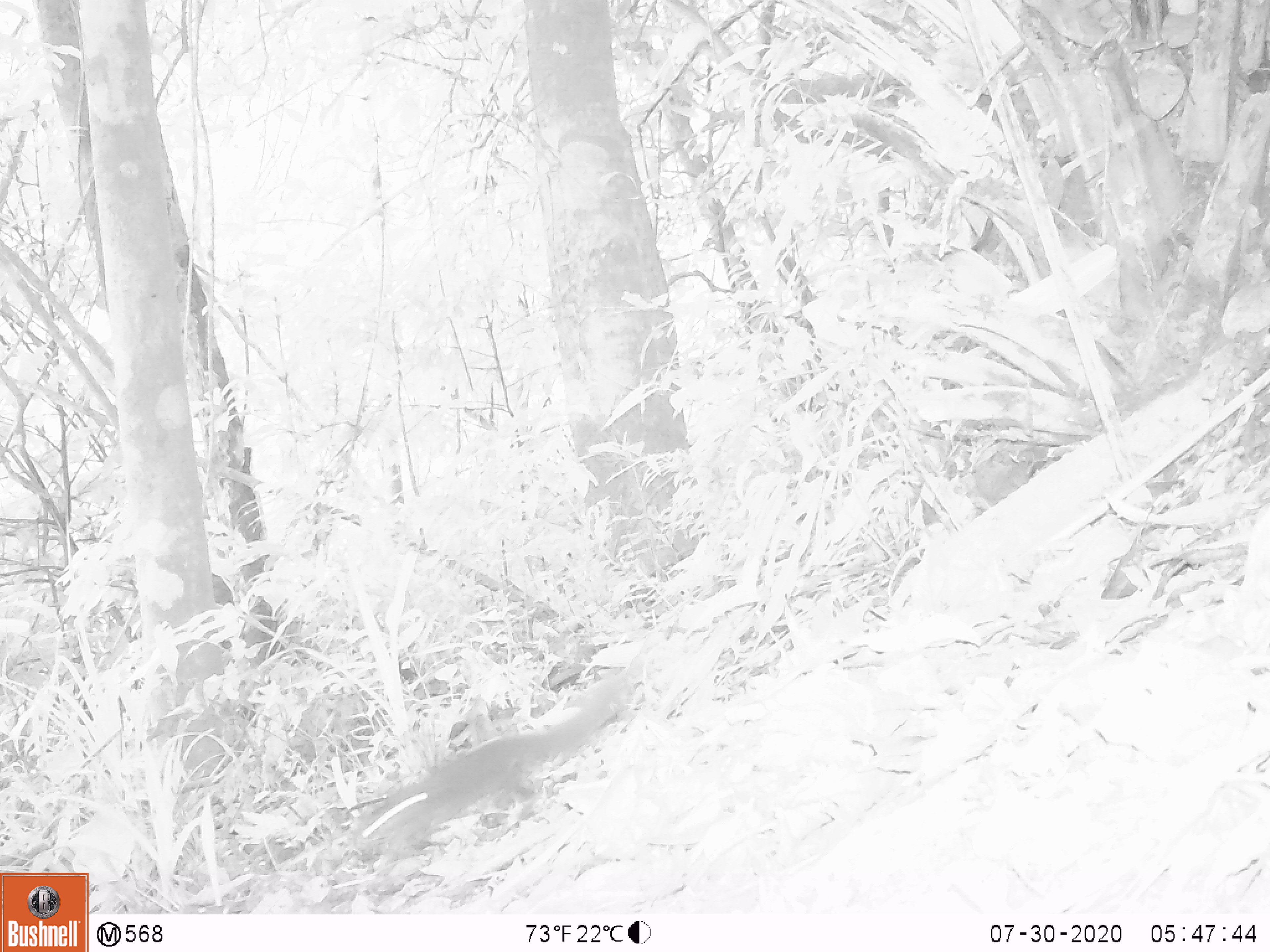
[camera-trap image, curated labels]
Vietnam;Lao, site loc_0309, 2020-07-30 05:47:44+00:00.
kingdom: Animalia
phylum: Chordata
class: Mammalia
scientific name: Mammalia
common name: mammal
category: unidentified small mammal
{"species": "unidentified small mammal (mammal) (Mammalia)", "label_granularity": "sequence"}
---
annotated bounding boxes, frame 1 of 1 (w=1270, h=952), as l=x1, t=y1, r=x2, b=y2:
unidentified small mammal: l=348, t=665, r=630, b=851